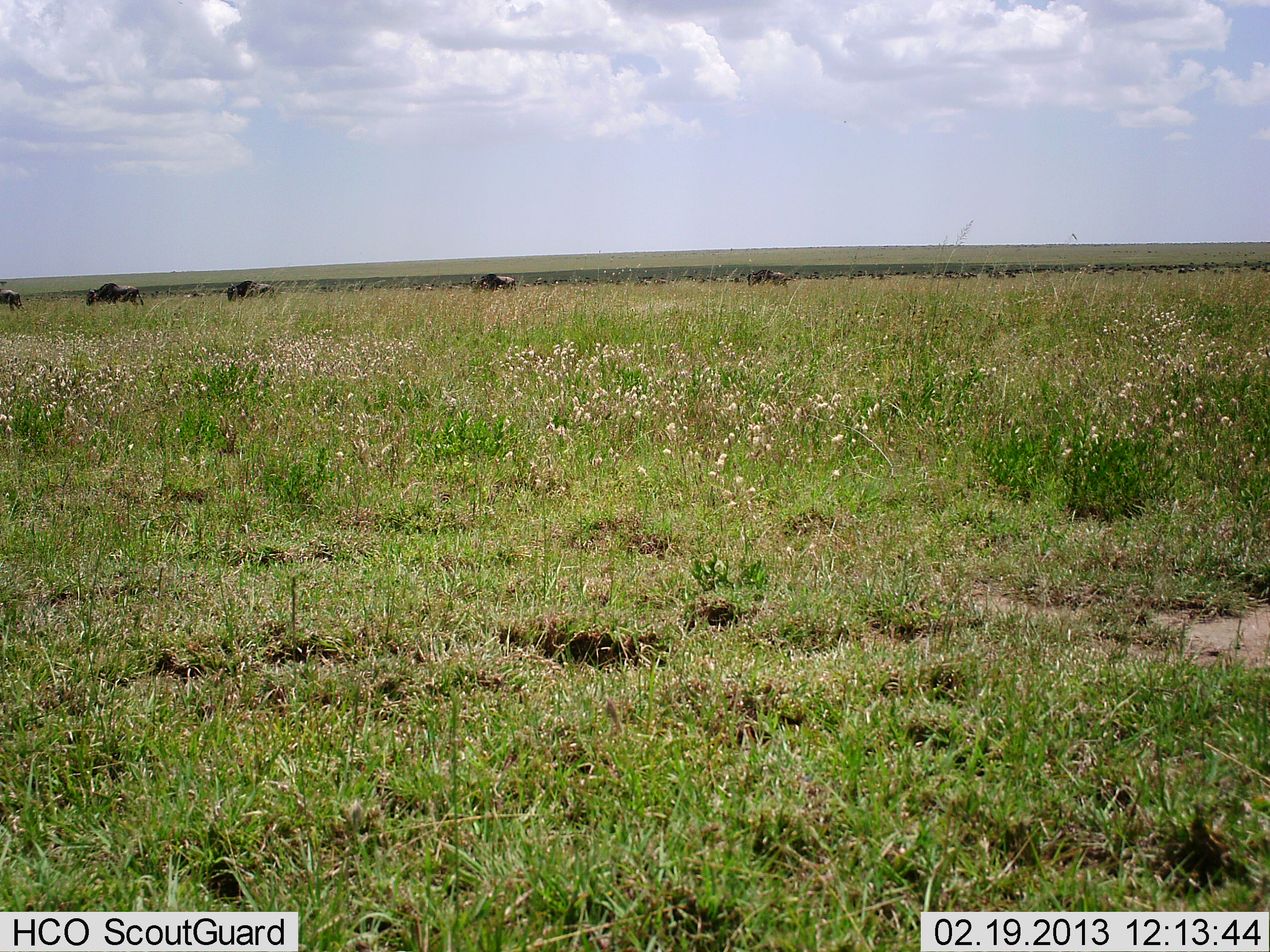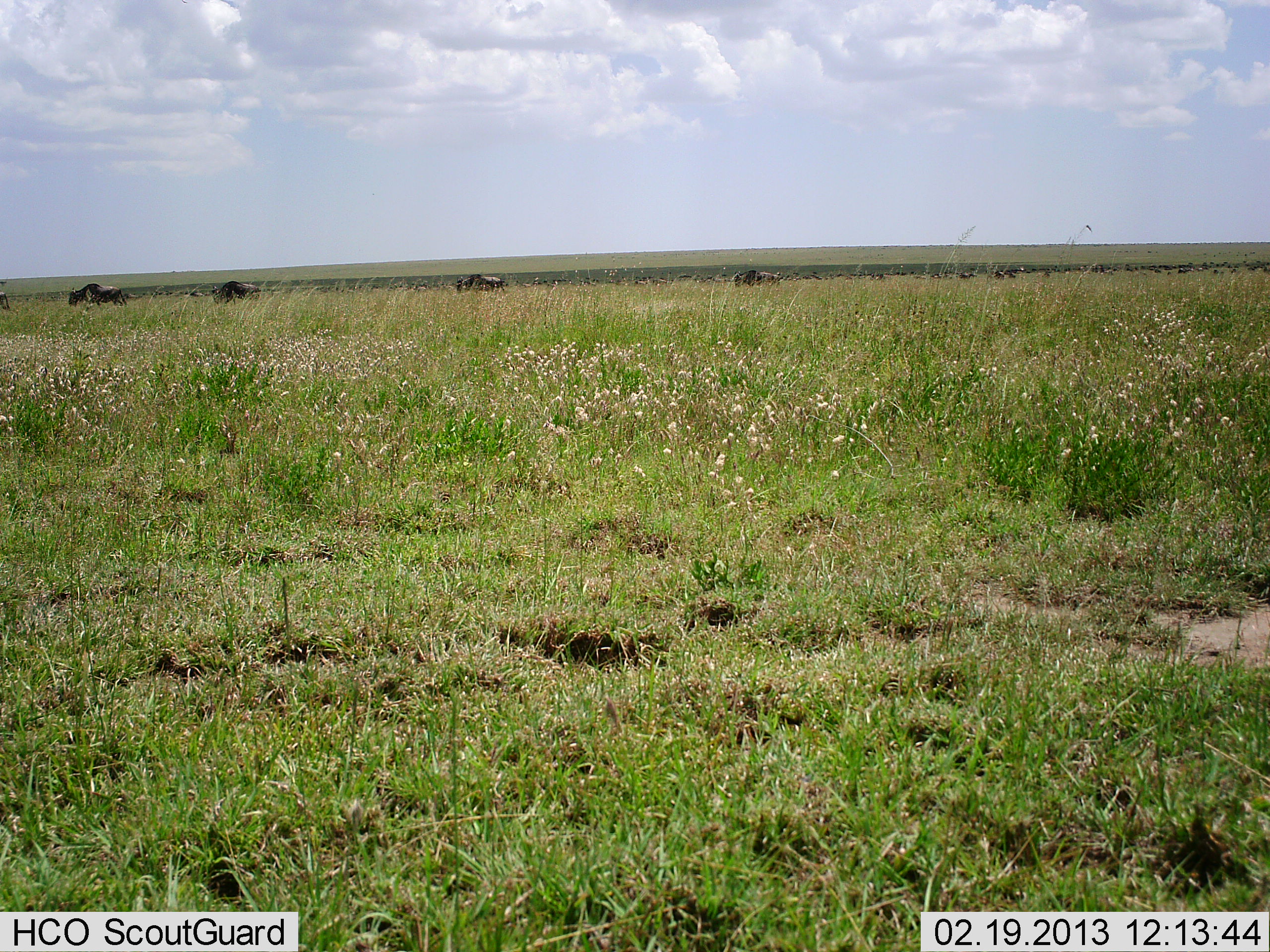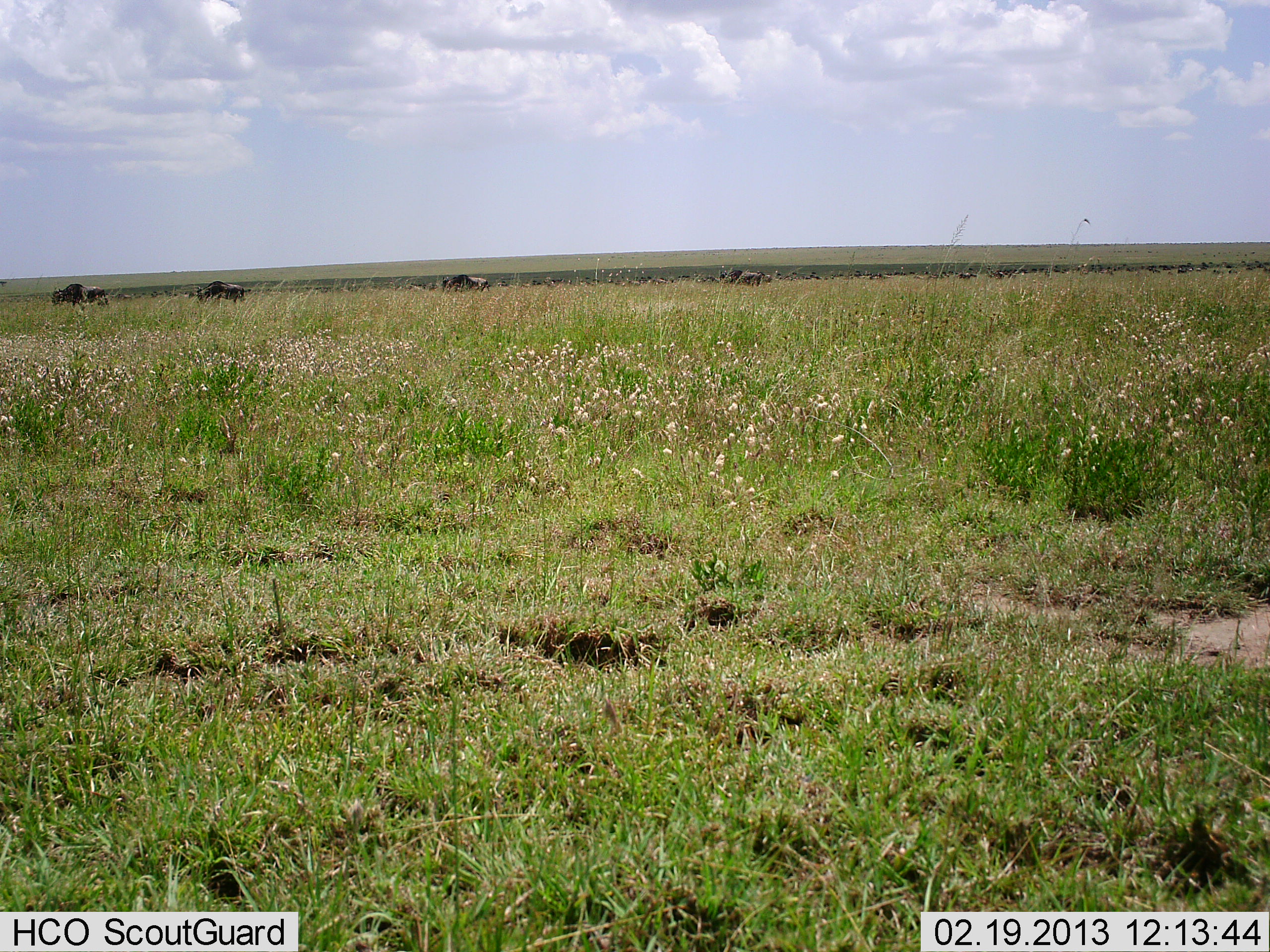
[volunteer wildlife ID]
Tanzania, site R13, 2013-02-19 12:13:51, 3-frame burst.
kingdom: Animalia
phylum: Chordata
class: Mammalia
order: Artiodactyla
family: Bovidae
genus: Connochaetes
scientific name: Connochaetes taurinus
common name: blue wildebeest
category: wildebeest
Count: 11-50.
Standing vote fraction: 11%.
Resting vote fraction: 0%.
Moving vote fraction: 100%.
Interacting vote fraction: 0%.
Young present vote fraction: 0%.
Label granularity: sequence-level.